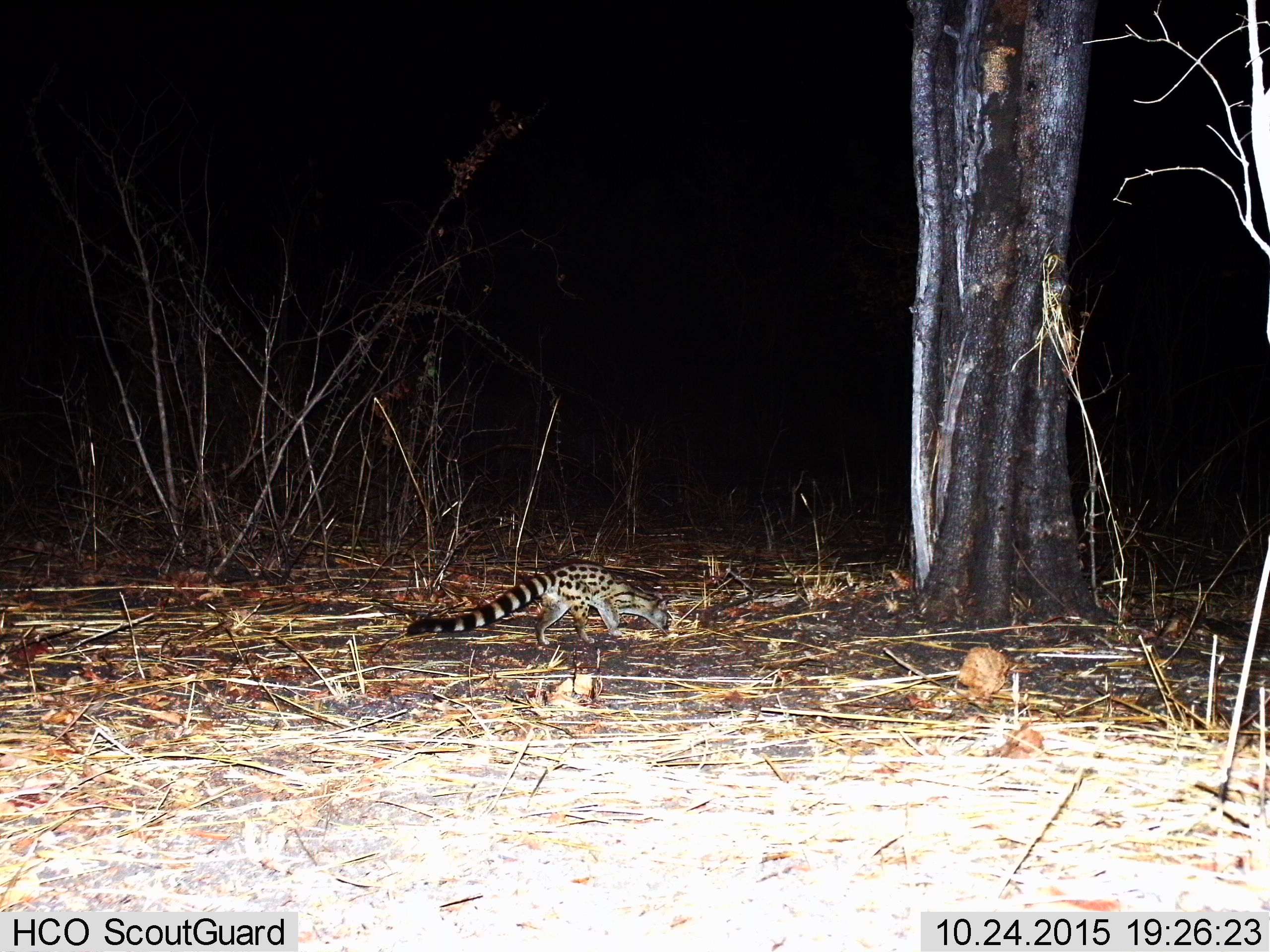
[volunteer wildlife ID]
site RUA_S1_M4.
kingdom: Animalia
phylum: Chordata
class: Mammalia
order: Carnivora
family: Viverridae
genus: Genetta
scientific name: Genetta genetta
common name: small-spotted genet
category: genetcommonsmallspotted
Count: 1.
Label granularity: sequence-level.